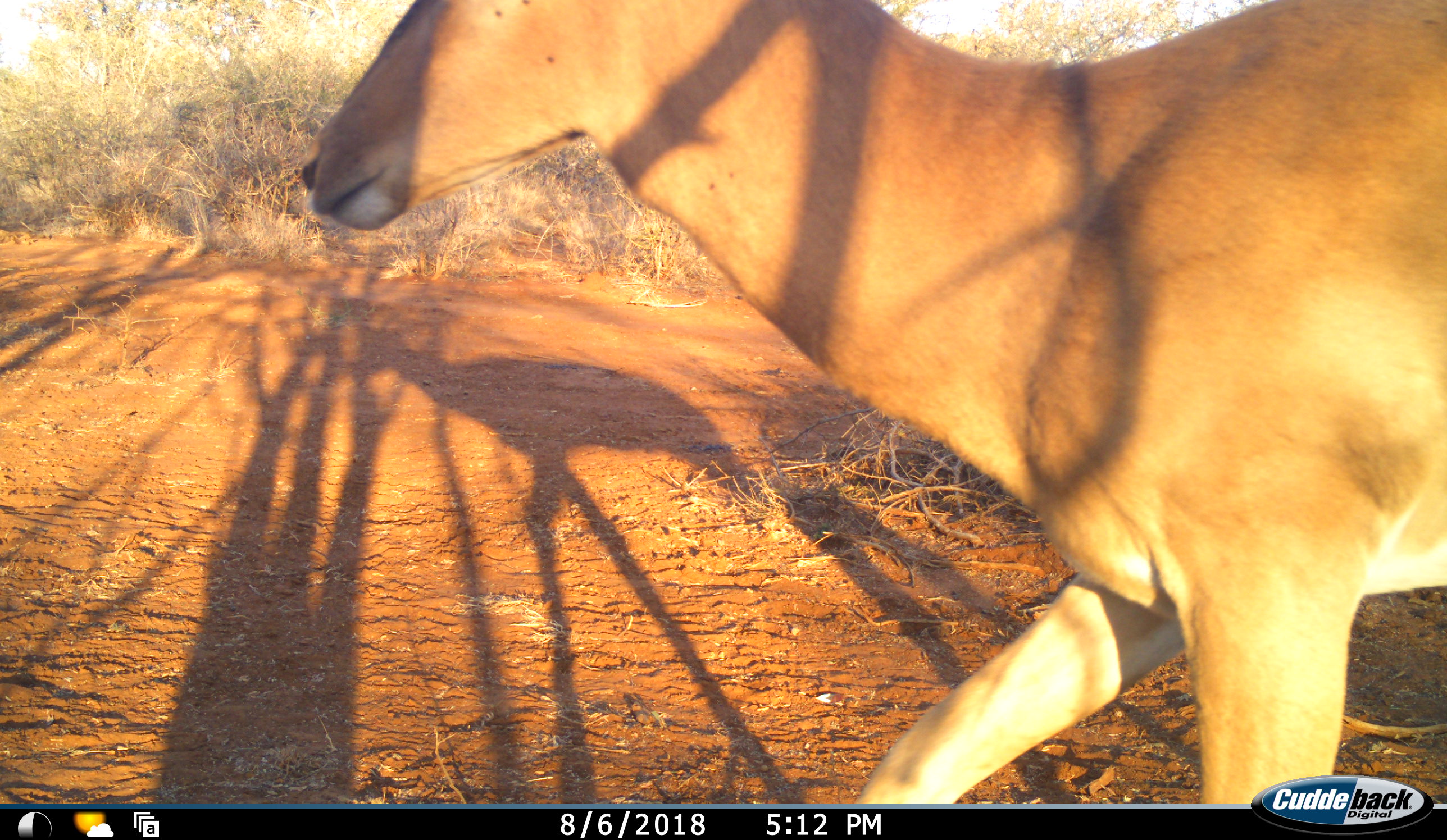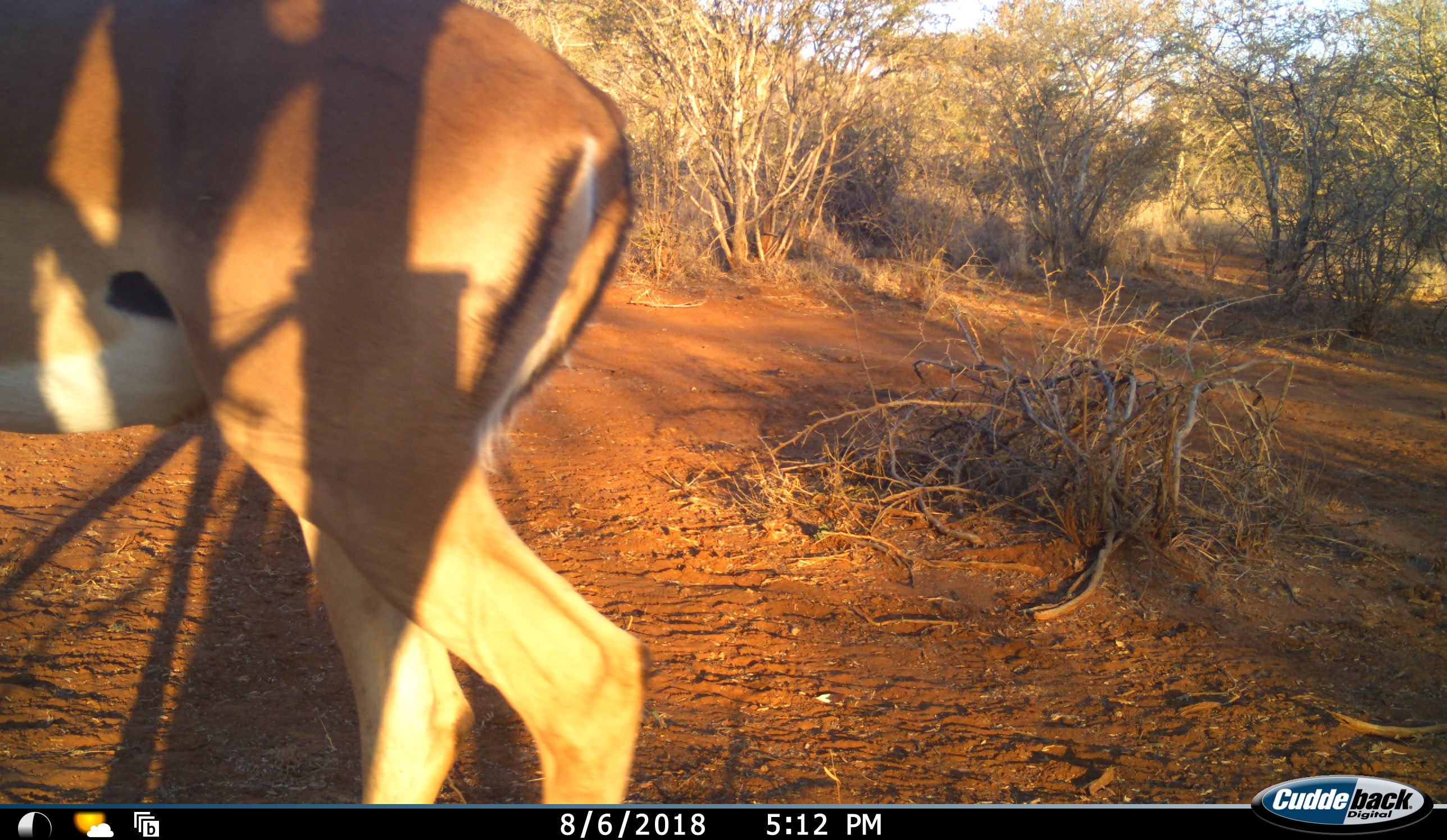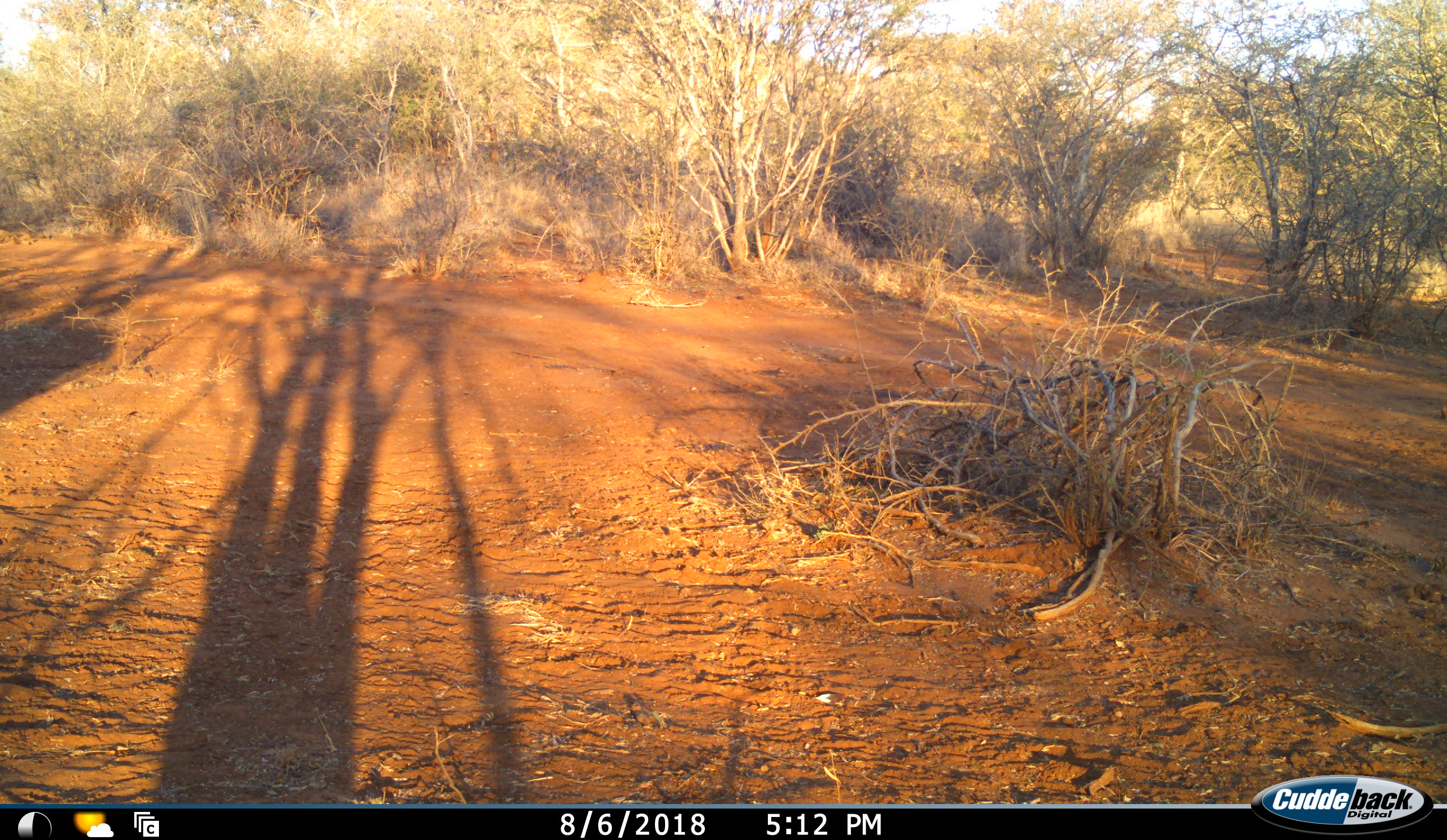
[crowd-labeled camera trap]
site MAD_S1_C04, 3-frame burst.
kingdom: Animalia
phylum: Chordata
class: Mammalia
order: Artiodactyla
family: Bovidae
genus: Aepyceros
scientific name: Aepyceros melampus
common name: impala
Impala (Aepyceros melampus), count 1. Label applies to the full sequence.